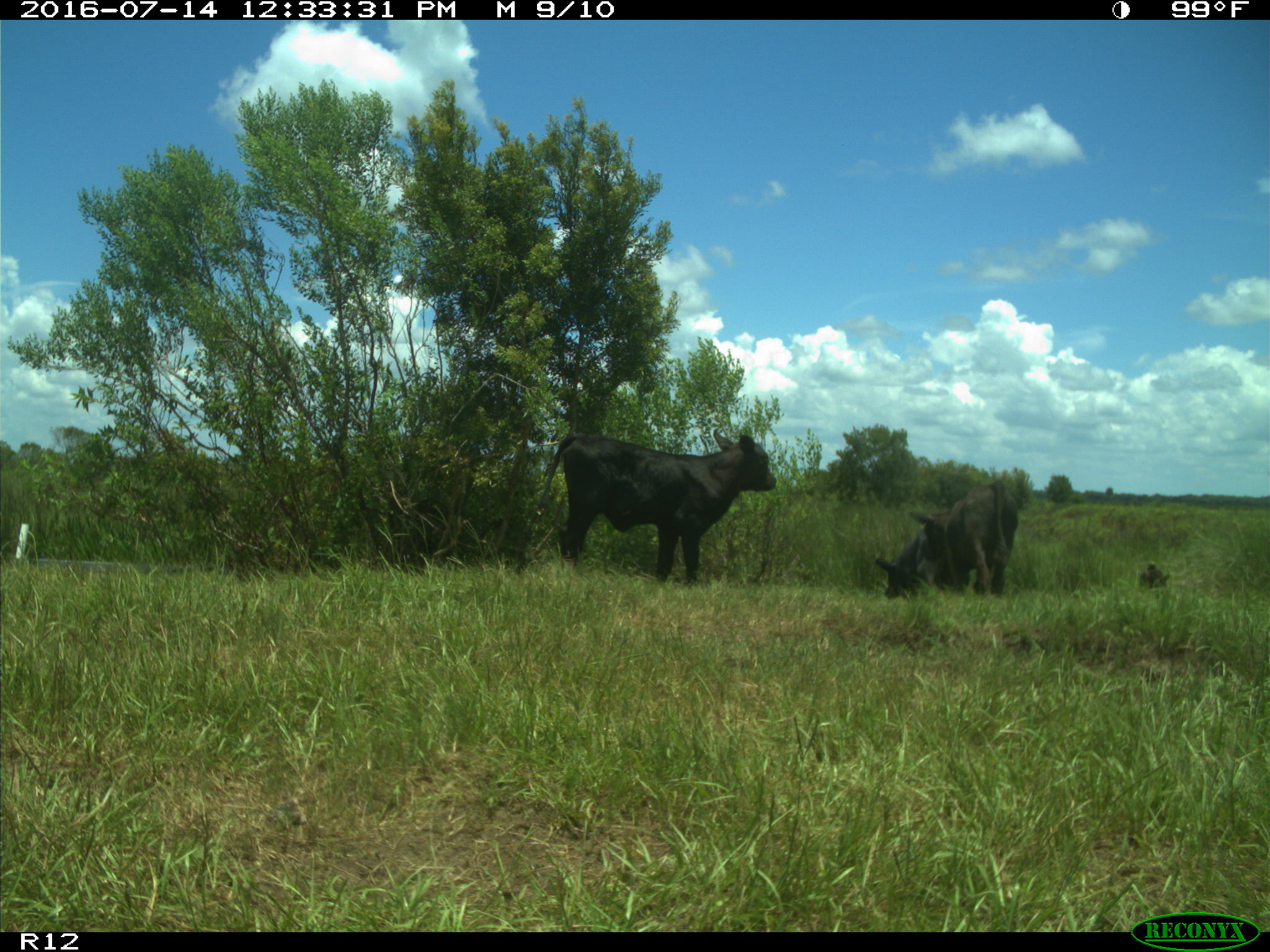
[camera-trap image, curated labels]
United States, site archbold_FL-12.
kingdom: Animalia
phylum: Chordata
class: Mammalia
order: Artiodactyla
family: Bovidae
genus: Bos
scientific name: Bos taurus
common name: domestic cow